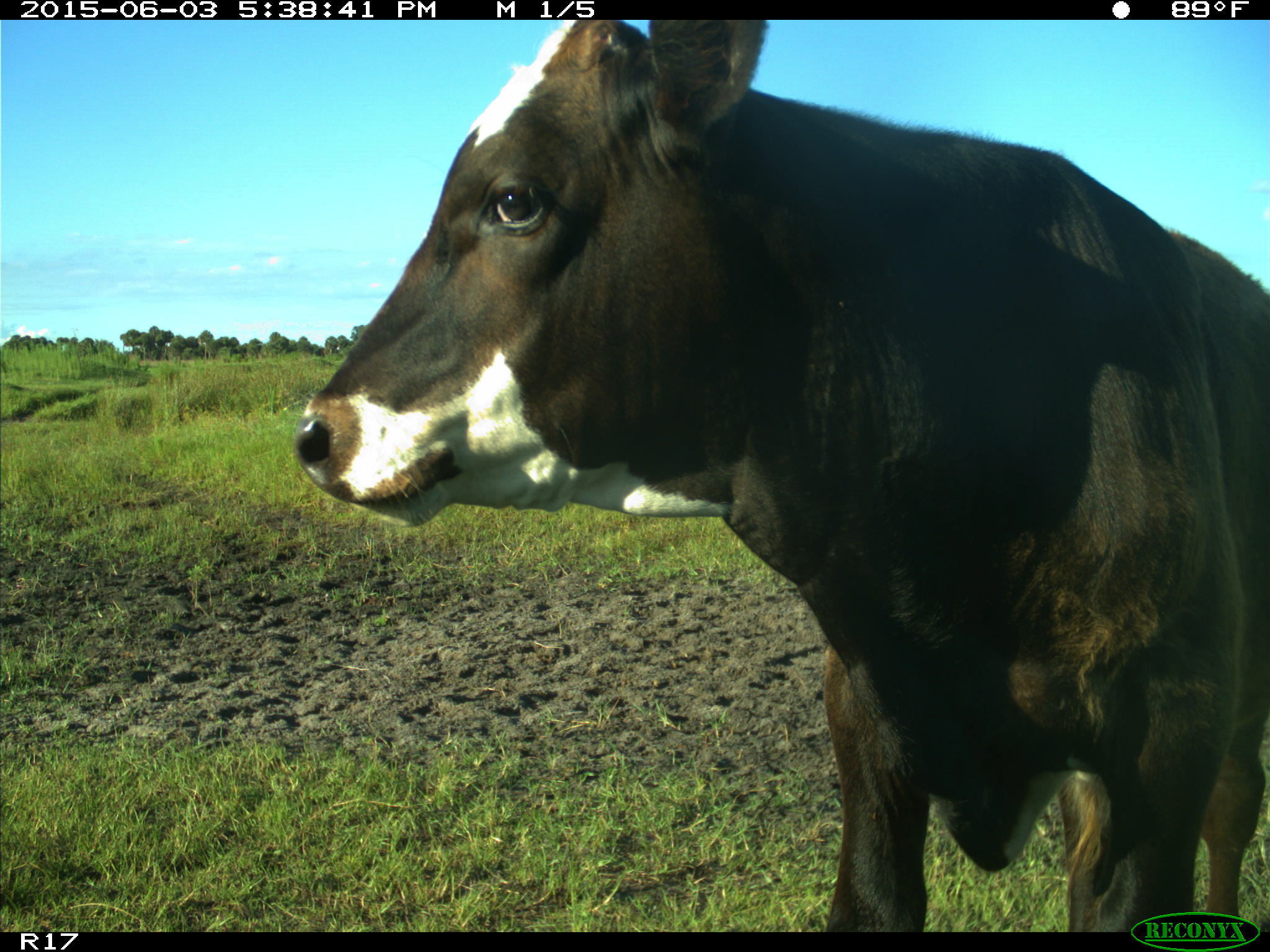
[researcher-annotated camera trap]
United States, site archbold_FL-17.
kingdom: Animalia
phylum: Chordata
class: Mammalia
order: Artiodactyla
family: Bovidae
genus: Bos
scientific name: Bos taurus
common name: domestic cow